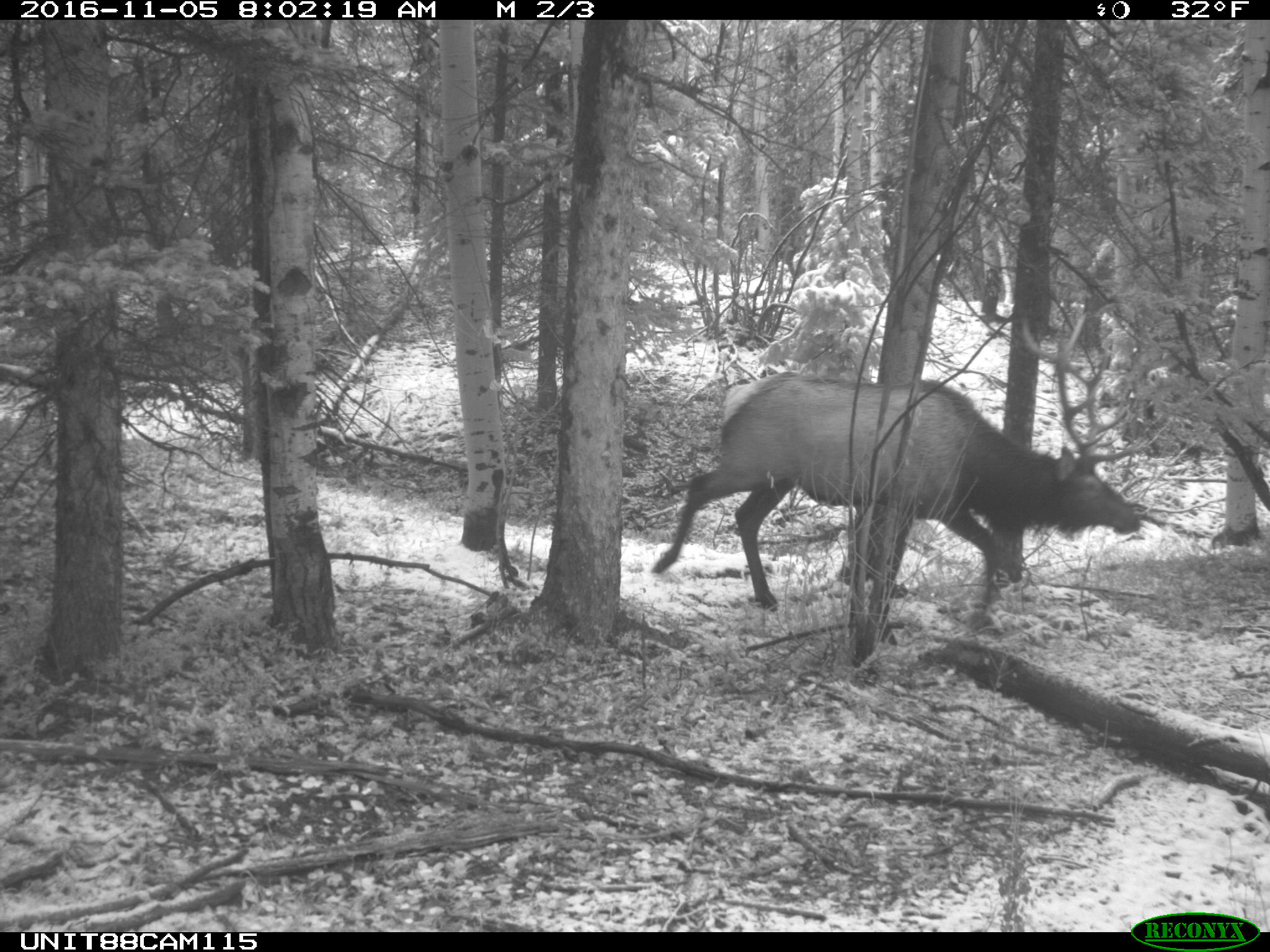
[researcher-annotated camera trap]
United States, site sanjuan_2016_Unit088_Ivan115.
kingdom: Animalia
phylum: Chordata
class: Mammalia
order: Artiodactyla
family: Cervidae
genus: Cervus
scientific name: Cervus elaphus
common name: red deer